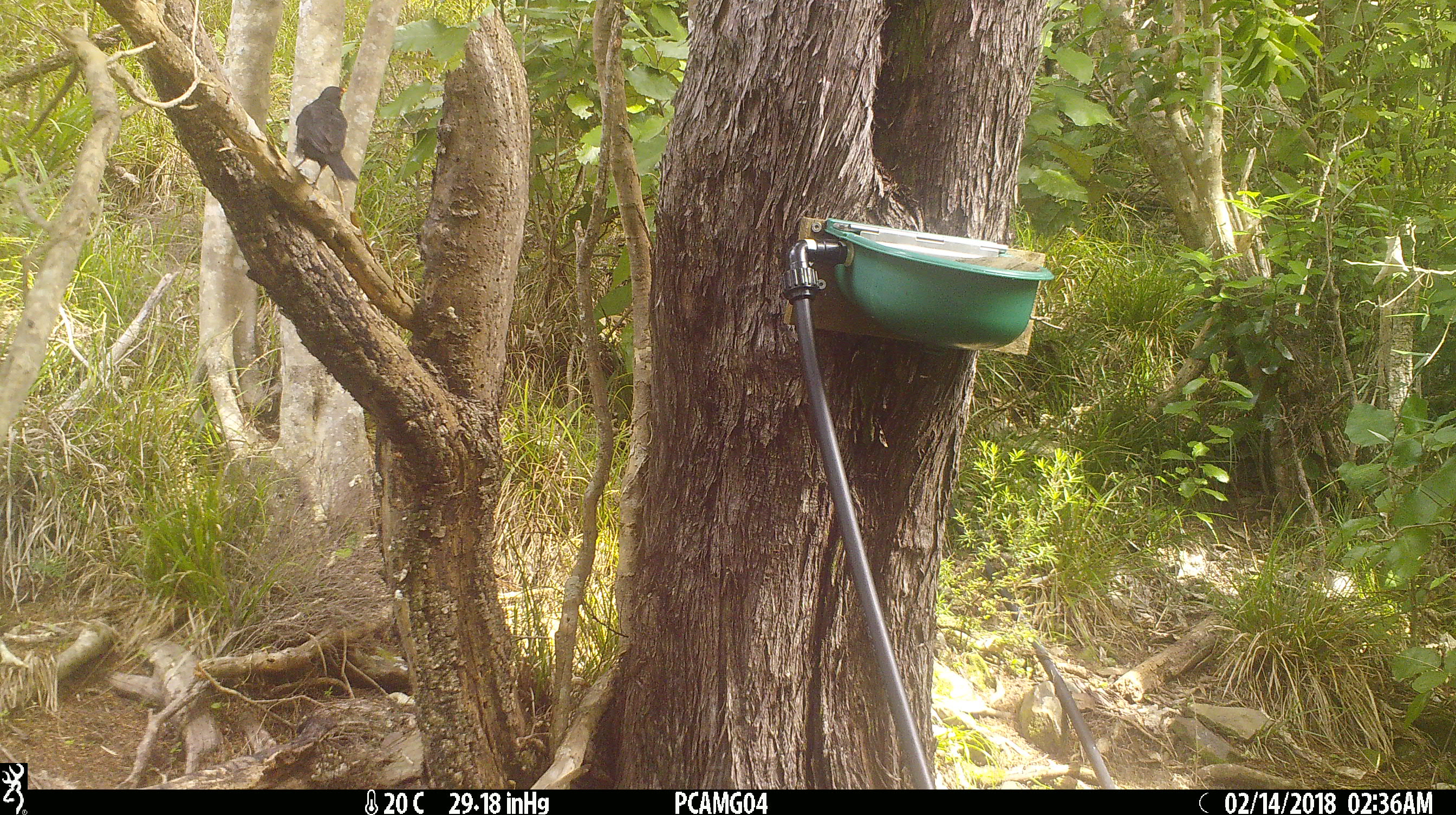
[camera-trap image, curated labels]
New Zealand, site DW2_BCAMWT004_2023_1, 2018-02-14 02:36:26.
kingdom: Animalia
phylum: Chordata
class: Aves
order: Passeriformes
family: Turdidae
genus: Turdus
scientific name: Turdus merula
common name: eurasian blackbird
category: blackbird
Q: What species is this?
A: Blackbird (eurasian blackbird) (Turdus merula).